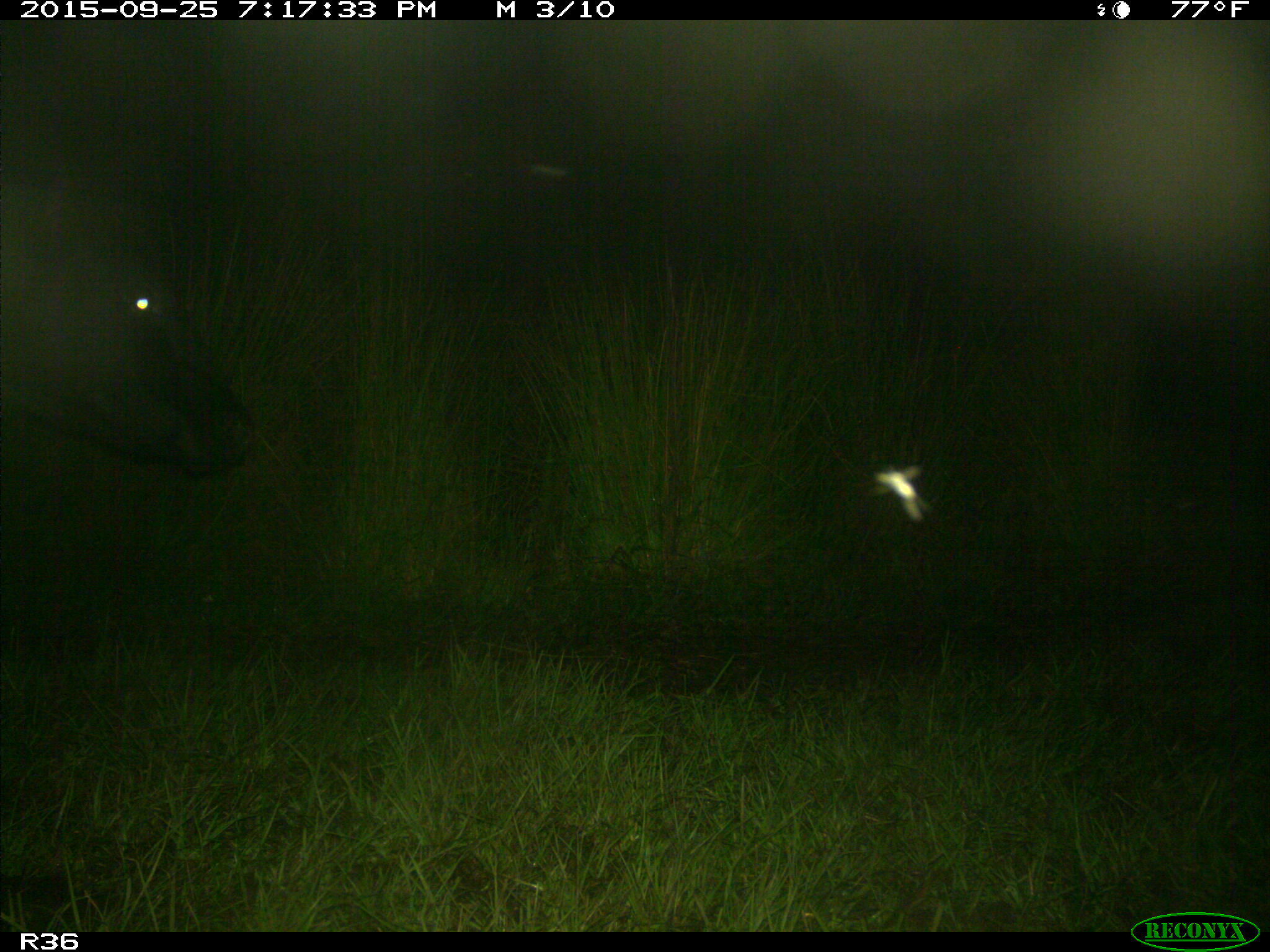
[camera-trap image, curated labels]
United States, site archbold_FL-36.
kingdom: Animalia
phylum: Chordata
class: Mammalia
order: Artiodactyla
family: Bovidae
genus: Bos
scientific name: Bos taurus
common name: domestic cow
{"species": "Bos taurus (domestic cow)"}